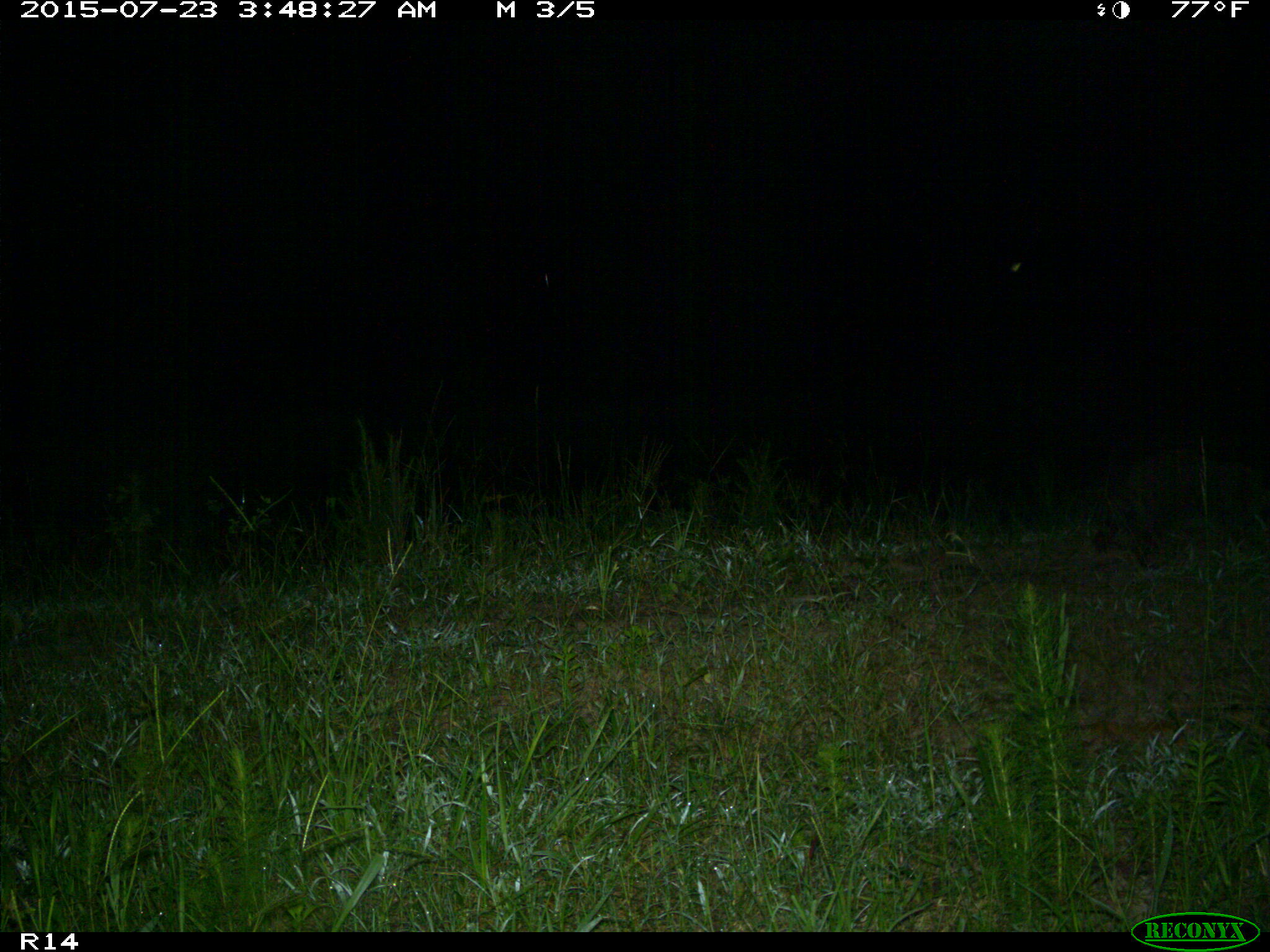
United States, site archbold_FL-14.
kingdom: Animalia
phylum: Chordata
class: Mammalia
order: Carnivora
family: Procyonidae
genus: Procyon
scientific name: Procyon lotor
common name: common raccoon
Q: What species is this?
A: Procyon lotor (common raccoon).